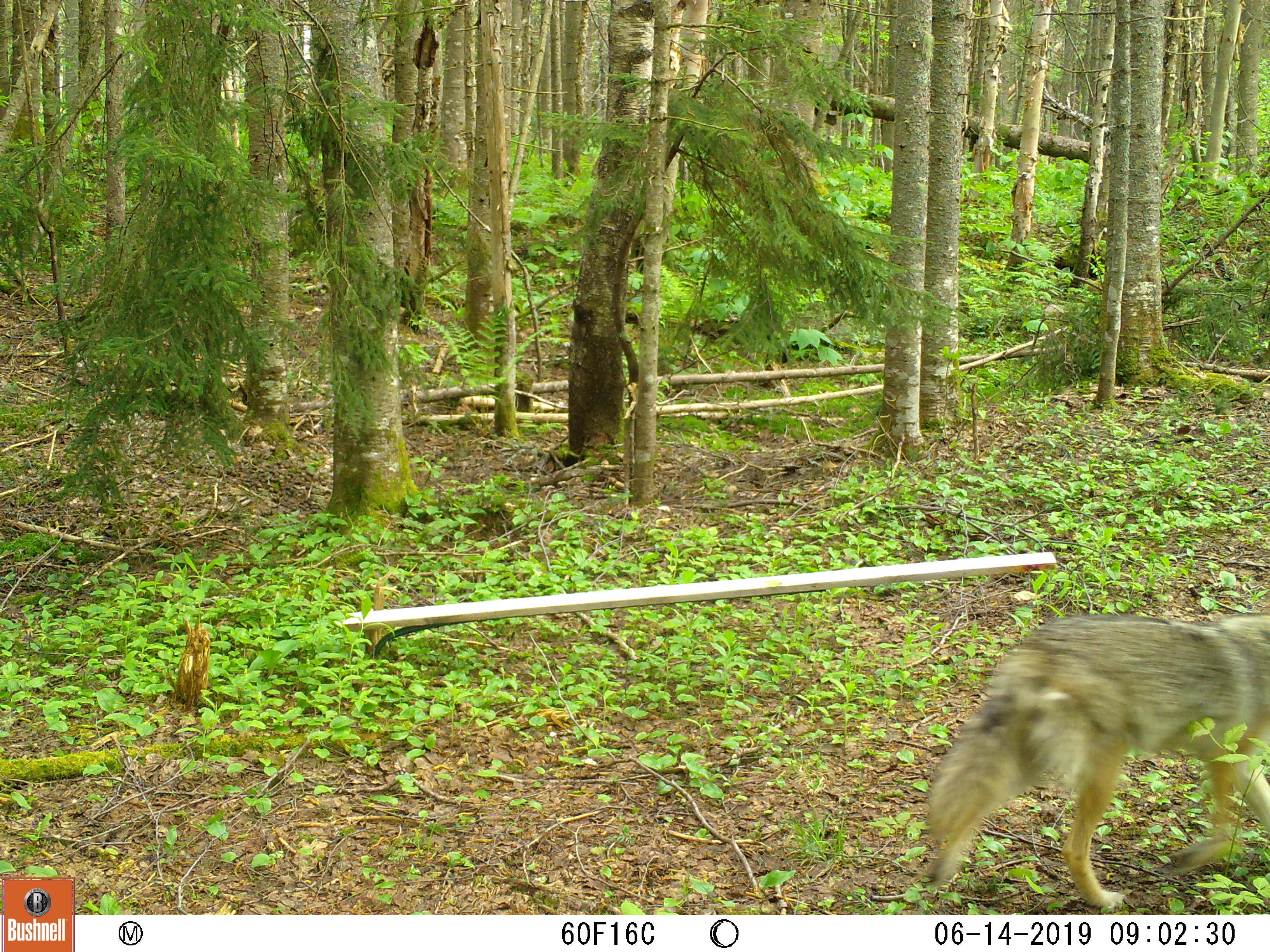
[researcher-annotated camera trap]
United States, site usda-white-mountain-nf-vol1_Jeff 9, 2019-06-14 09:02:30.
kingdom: Animalia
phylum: Chordata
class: Mammalia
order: Carnivora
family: Canidae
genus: Canis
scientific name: Canis latrans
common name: coyote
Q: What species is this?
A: Coyote (Canis latrans).